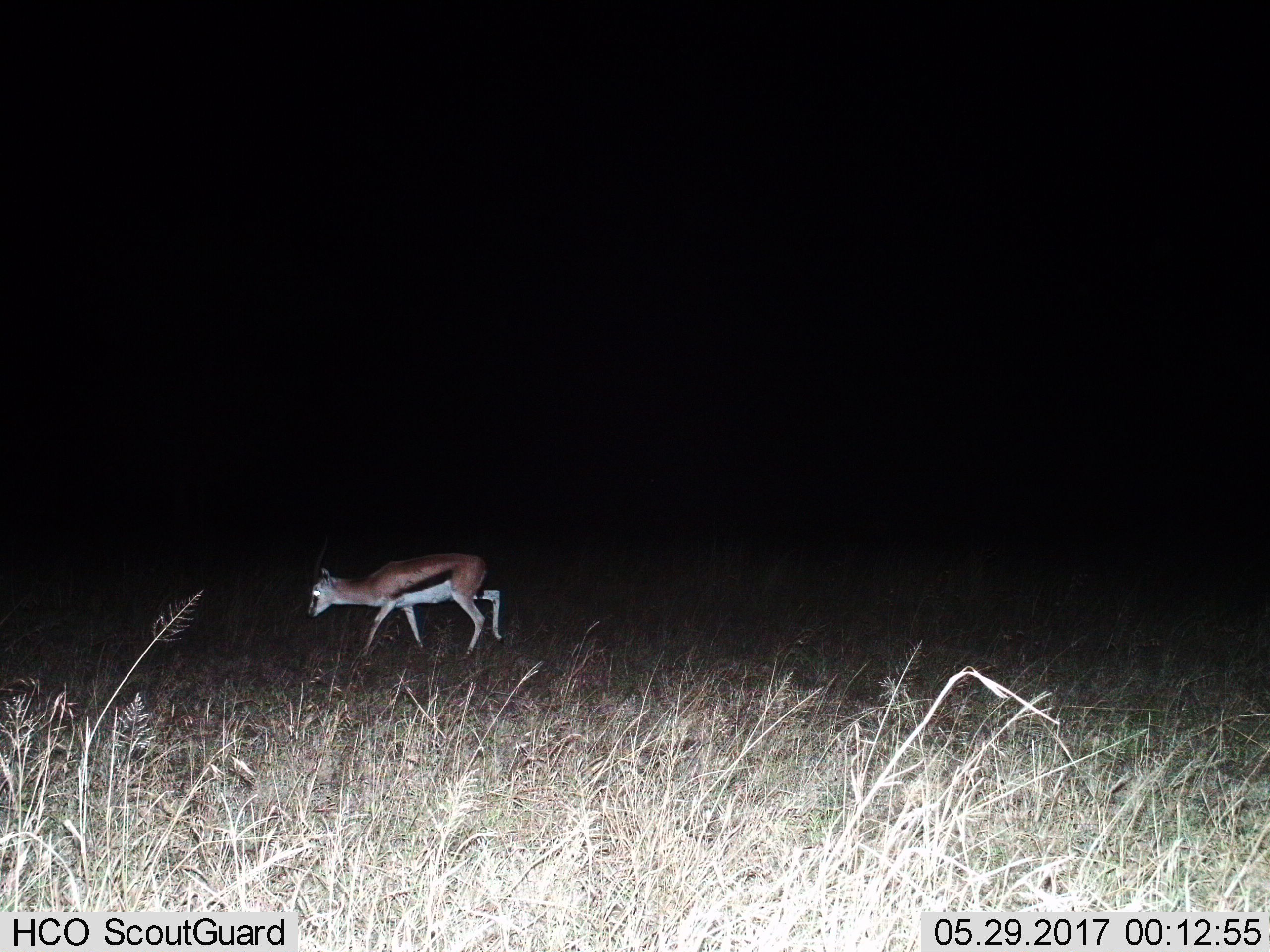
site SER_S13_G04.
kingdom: Animalia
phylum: Chordata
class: Mammalia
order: Artiodactyla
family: Bovidae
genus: Eudorcas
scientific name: Eudorcas thomsonii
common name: thomson's gazelle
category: gazellethomsons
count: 1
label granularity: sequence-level